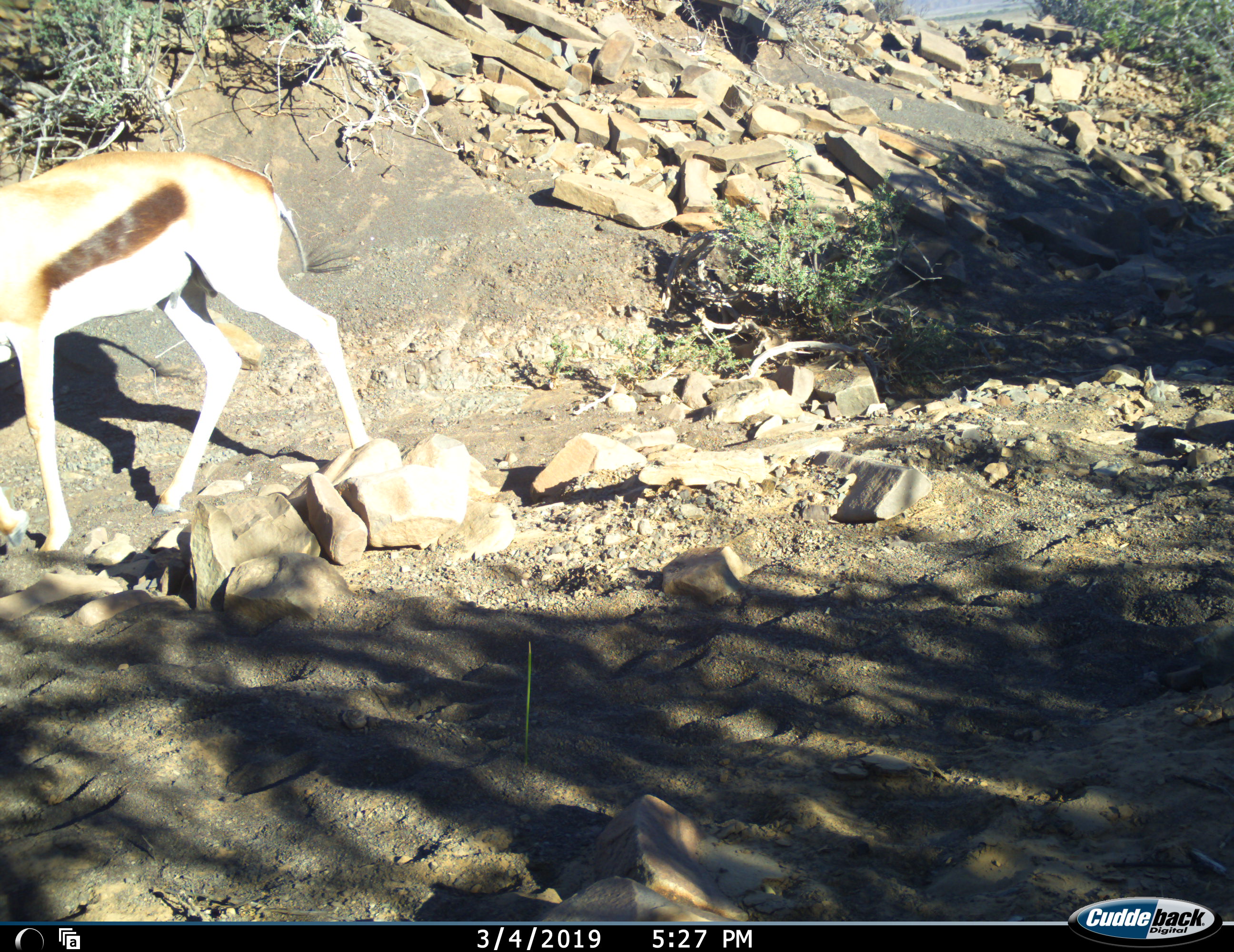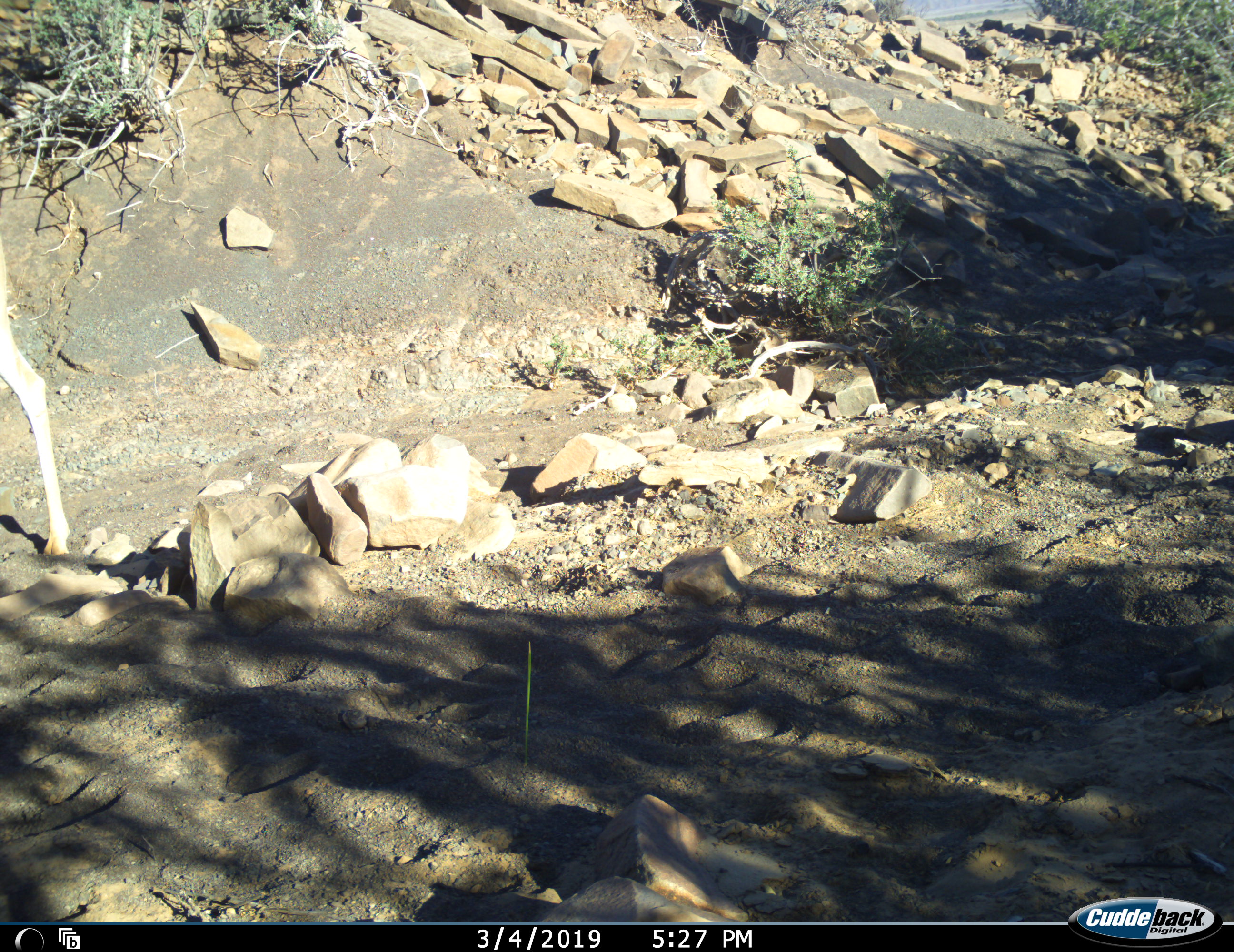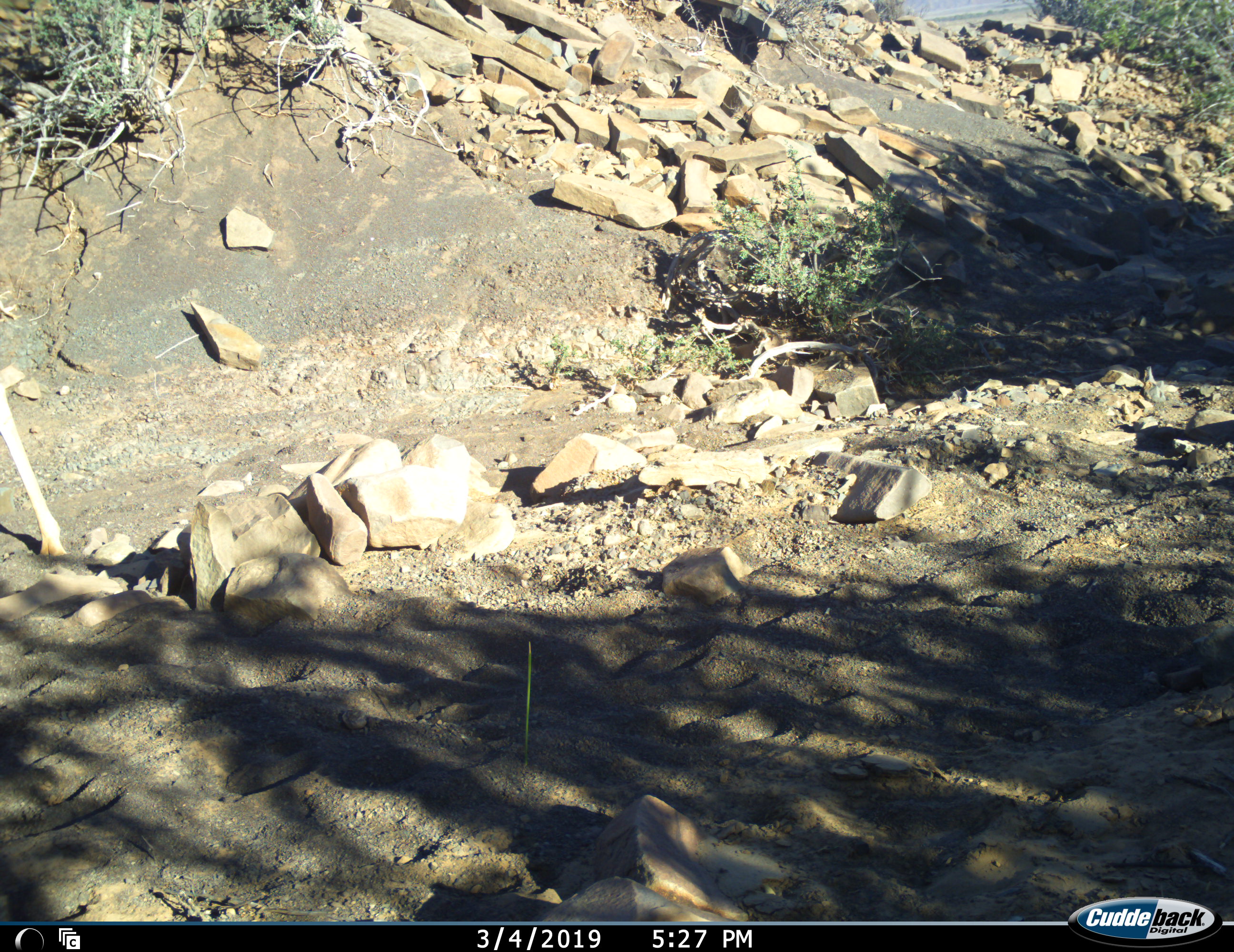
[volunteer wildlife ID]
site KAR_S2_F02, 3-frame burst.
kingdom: Animalia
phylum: Chordata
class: Mammalia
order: Artiodactyla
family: Bovidae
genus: Antidorcas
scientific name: Antidorcas marsupialis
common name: springbok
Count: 1.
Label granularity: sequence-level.